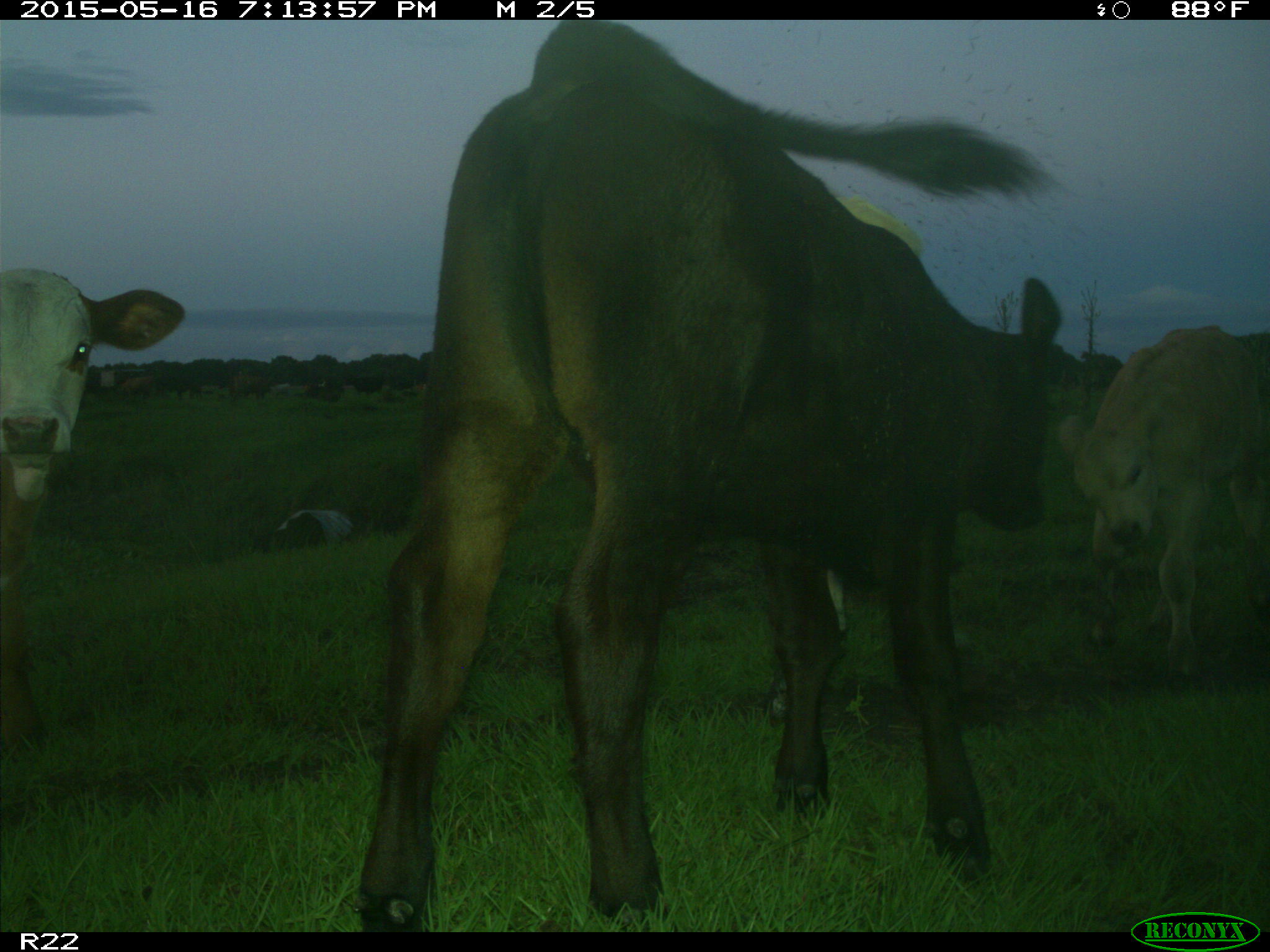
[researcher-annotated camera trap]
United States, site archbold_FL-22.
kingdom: Animalia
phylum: Chordata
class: Mammalia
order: Artiodactyla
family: Bovidae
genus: Bos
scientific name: Bos taurus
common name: domestic cow